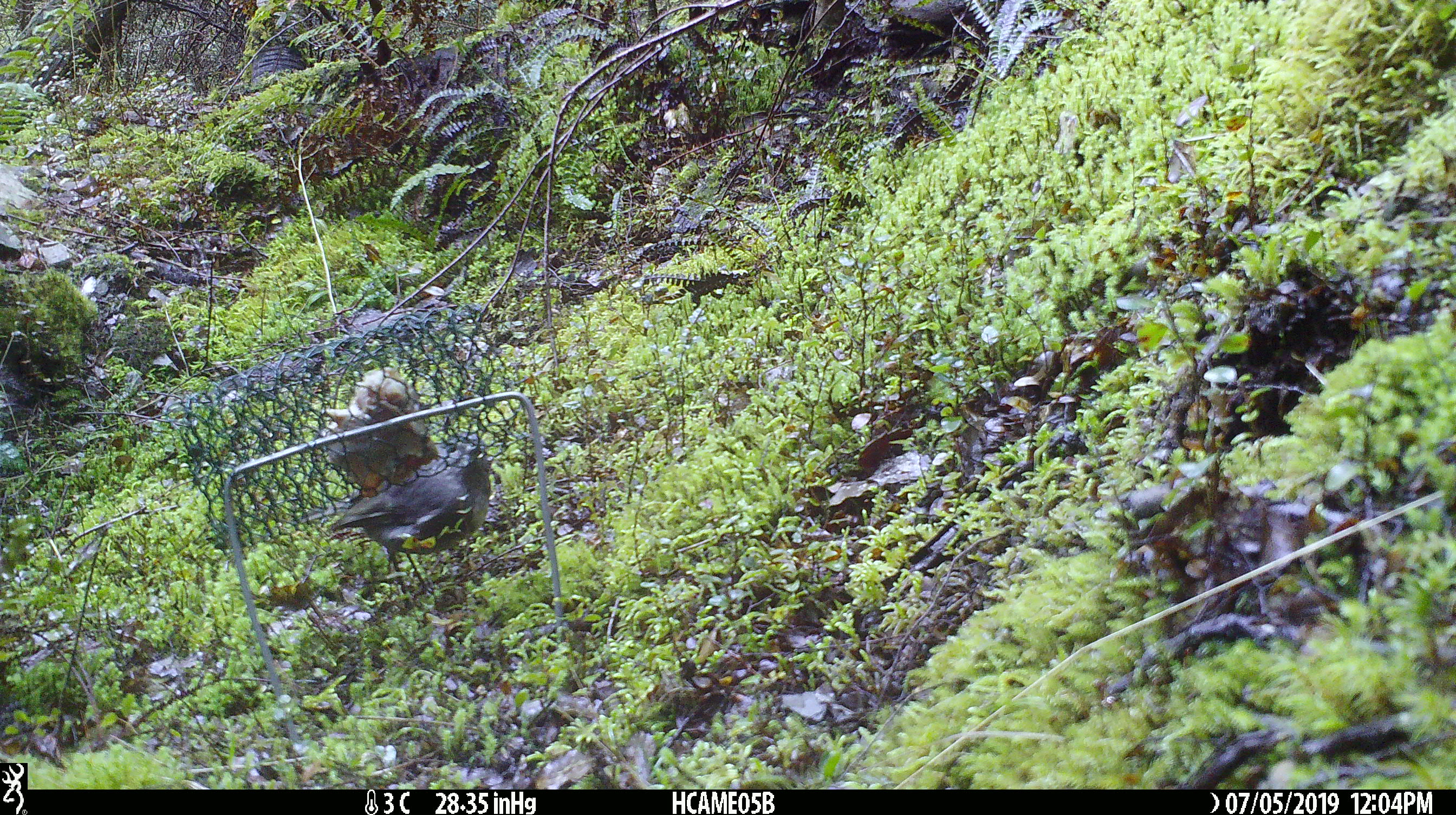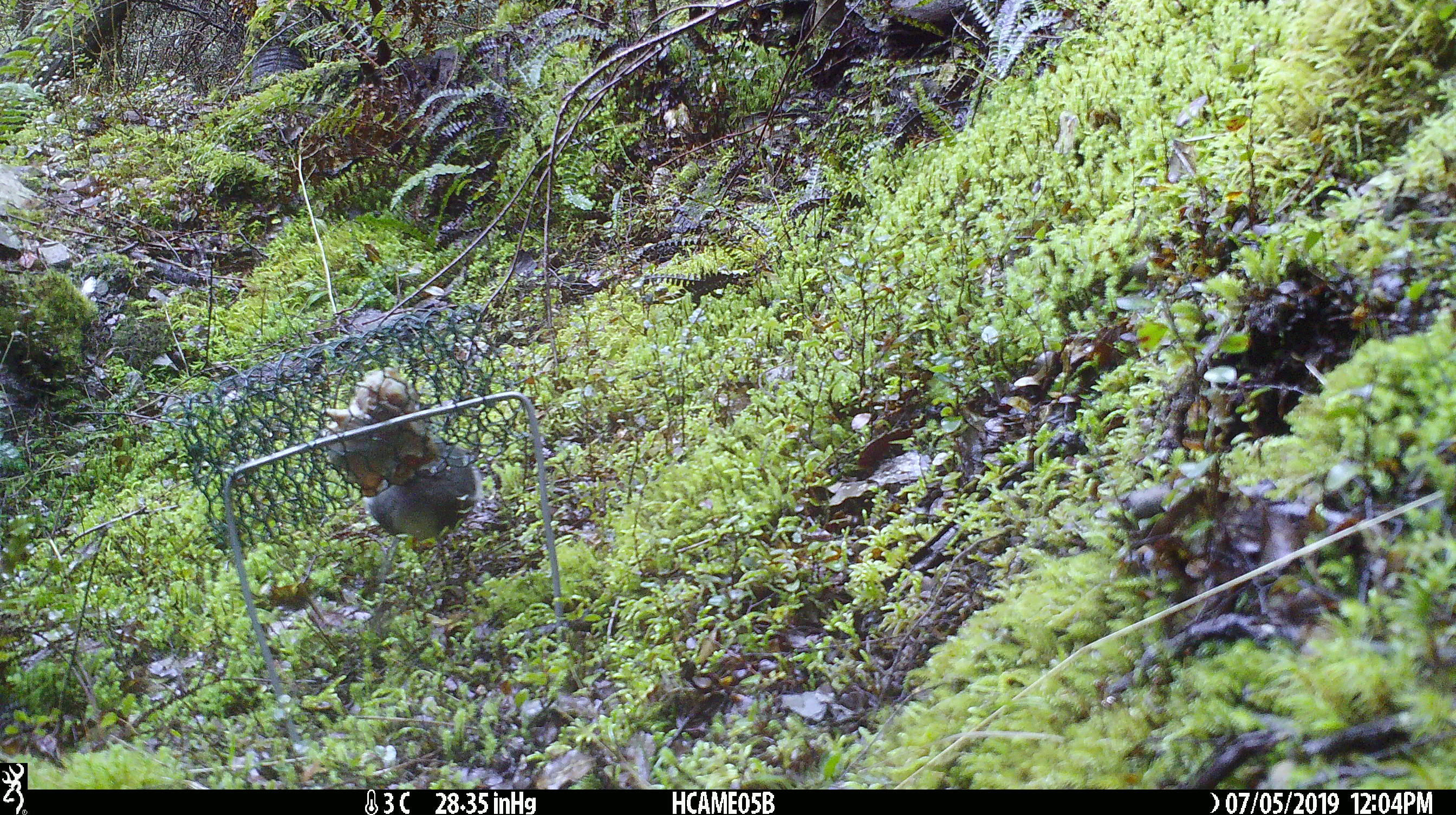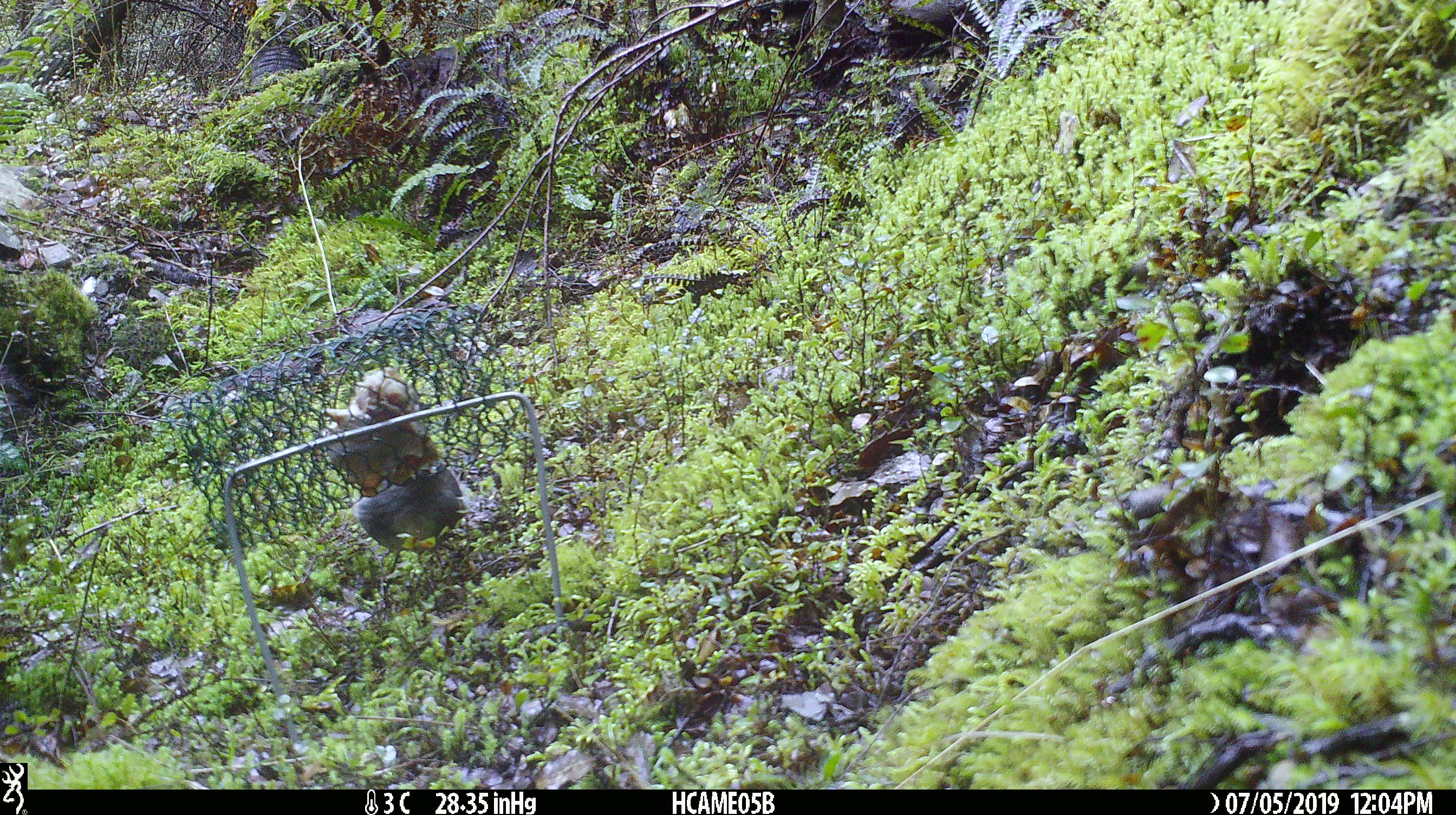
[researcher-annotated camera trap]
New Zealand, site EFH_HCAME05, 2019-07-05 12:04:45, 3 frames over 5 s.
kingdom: Animalia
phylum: Chordata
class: Aves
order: Passeriformes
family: Petroicidae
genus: Petroica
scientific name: Petroica australis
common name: new zealand robin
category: robin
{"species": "robin (new zealand robin) (Petroica australis)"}